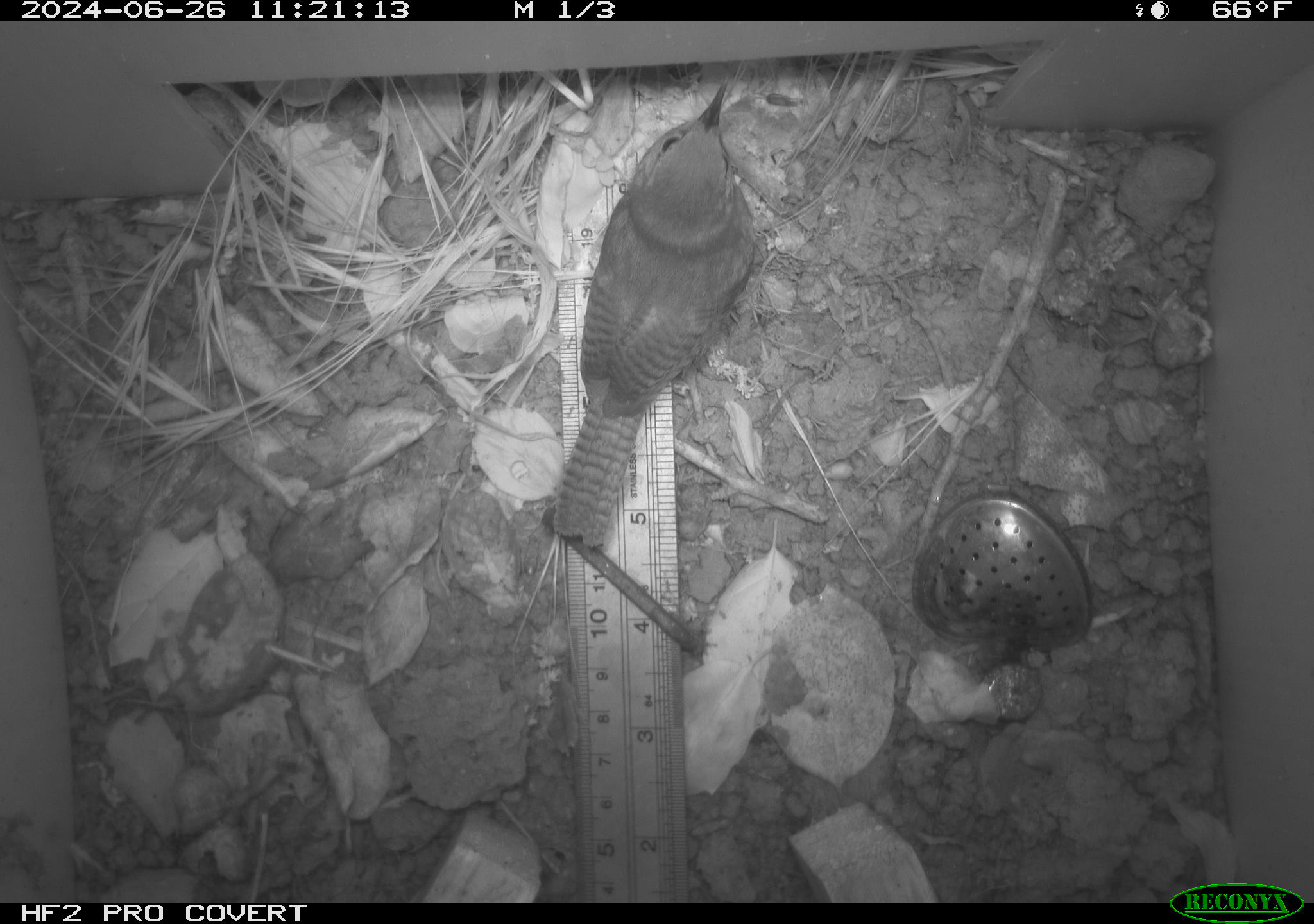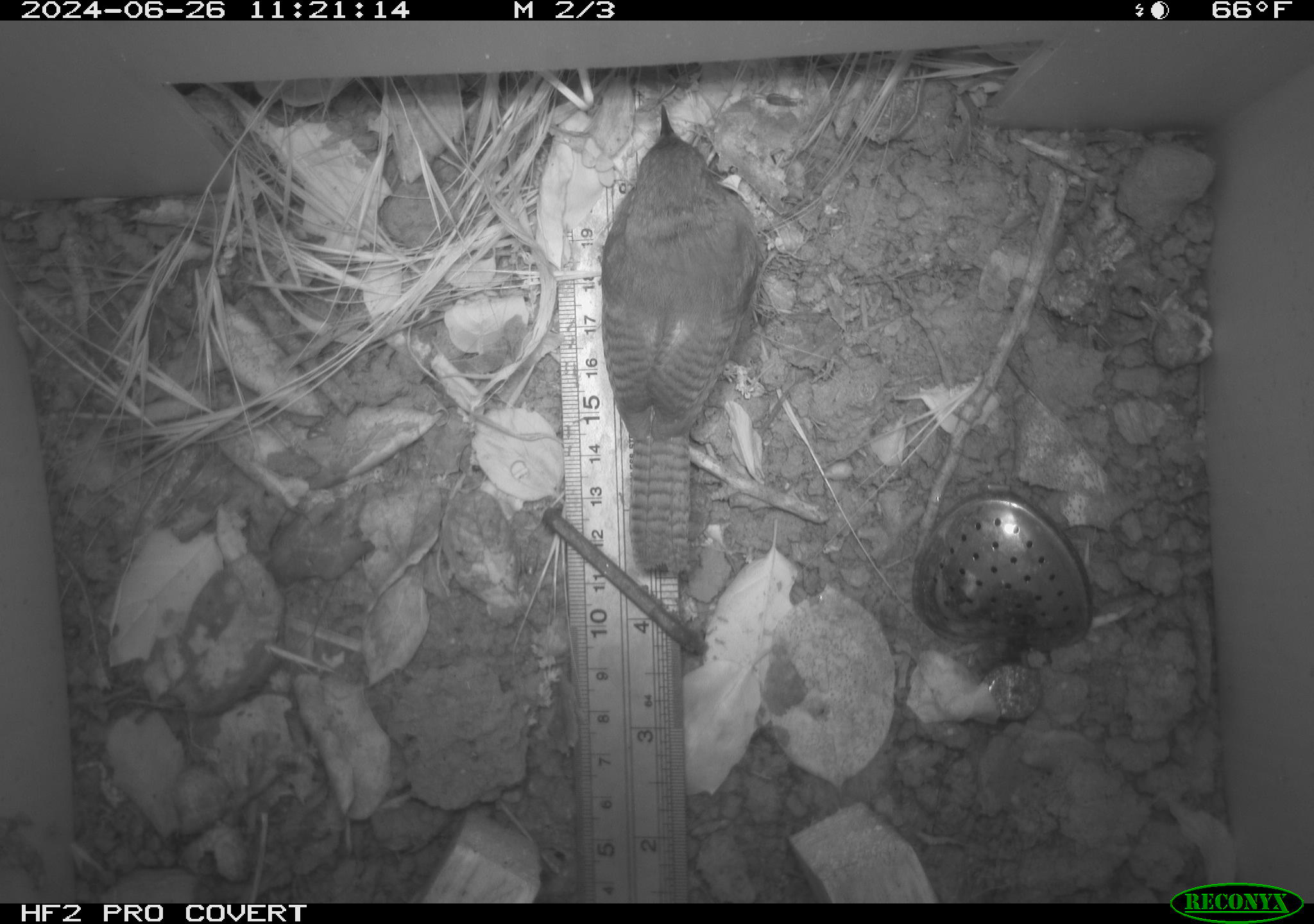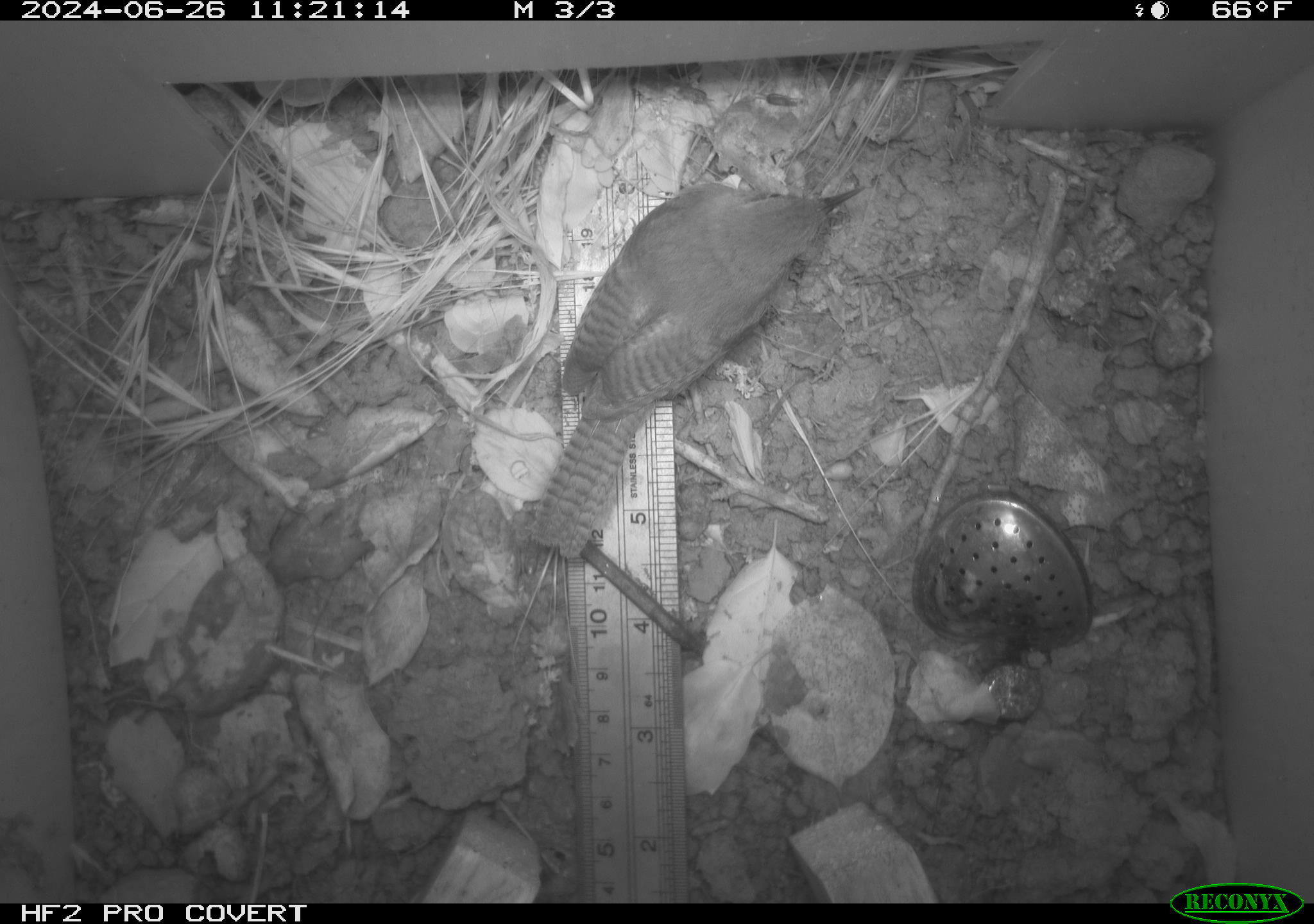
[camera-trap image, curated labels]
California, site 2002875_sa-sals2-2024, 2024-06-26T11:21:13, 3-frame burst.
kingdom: Animalia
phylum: Chordata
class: Aves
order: Passeriformes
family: Troglodytidae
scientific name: Troglodytidae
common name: wren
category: troglodytidae family